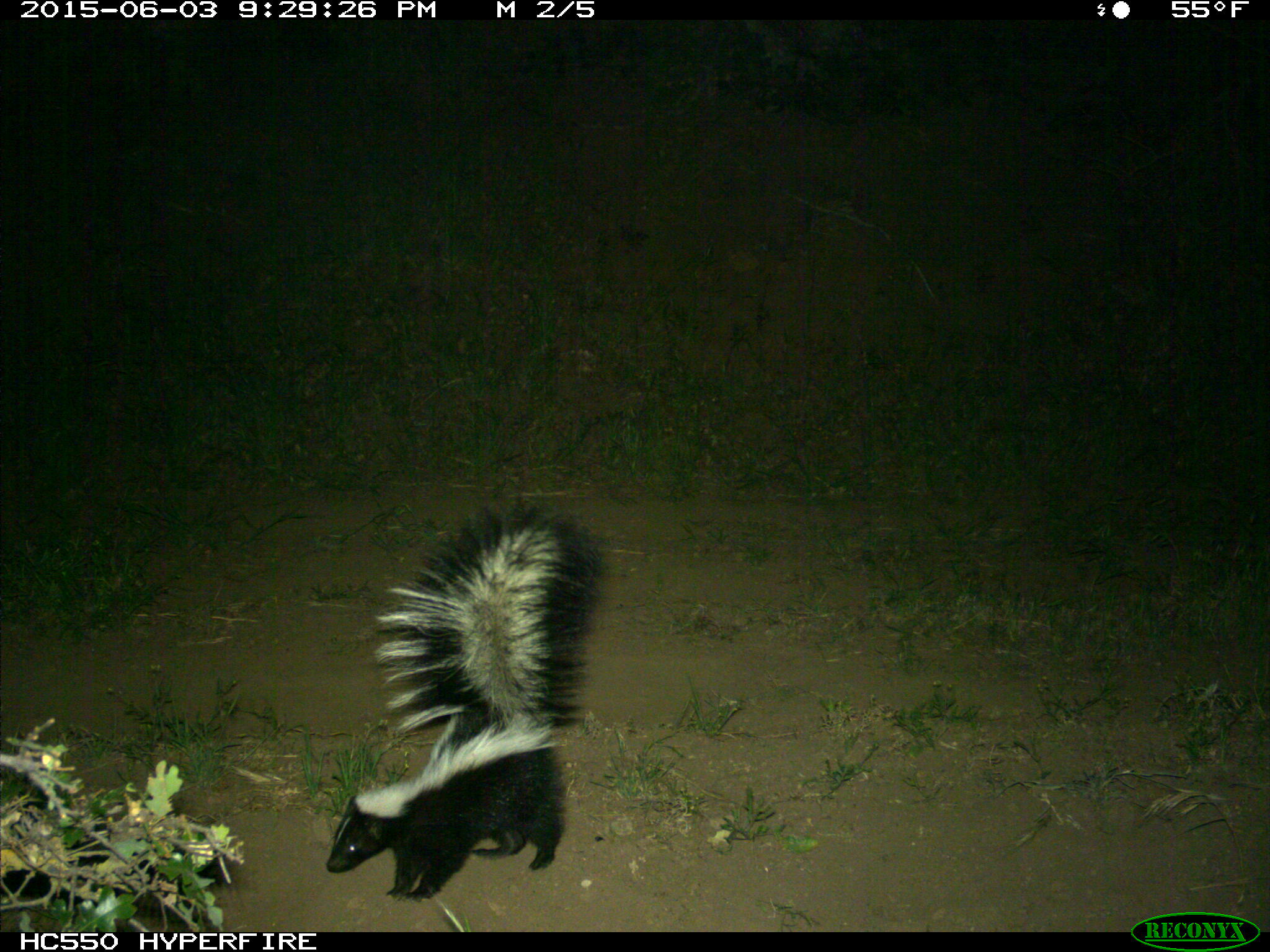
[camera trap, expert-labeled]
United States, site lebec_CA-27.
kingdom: Animalia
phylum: Chordata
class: Mammalia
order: Carnivora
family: Mephitidae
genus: Mephitis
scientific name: Mephitis mephitis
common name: striped skunk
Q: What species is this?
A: Mephitis mephitis (striped skunk).